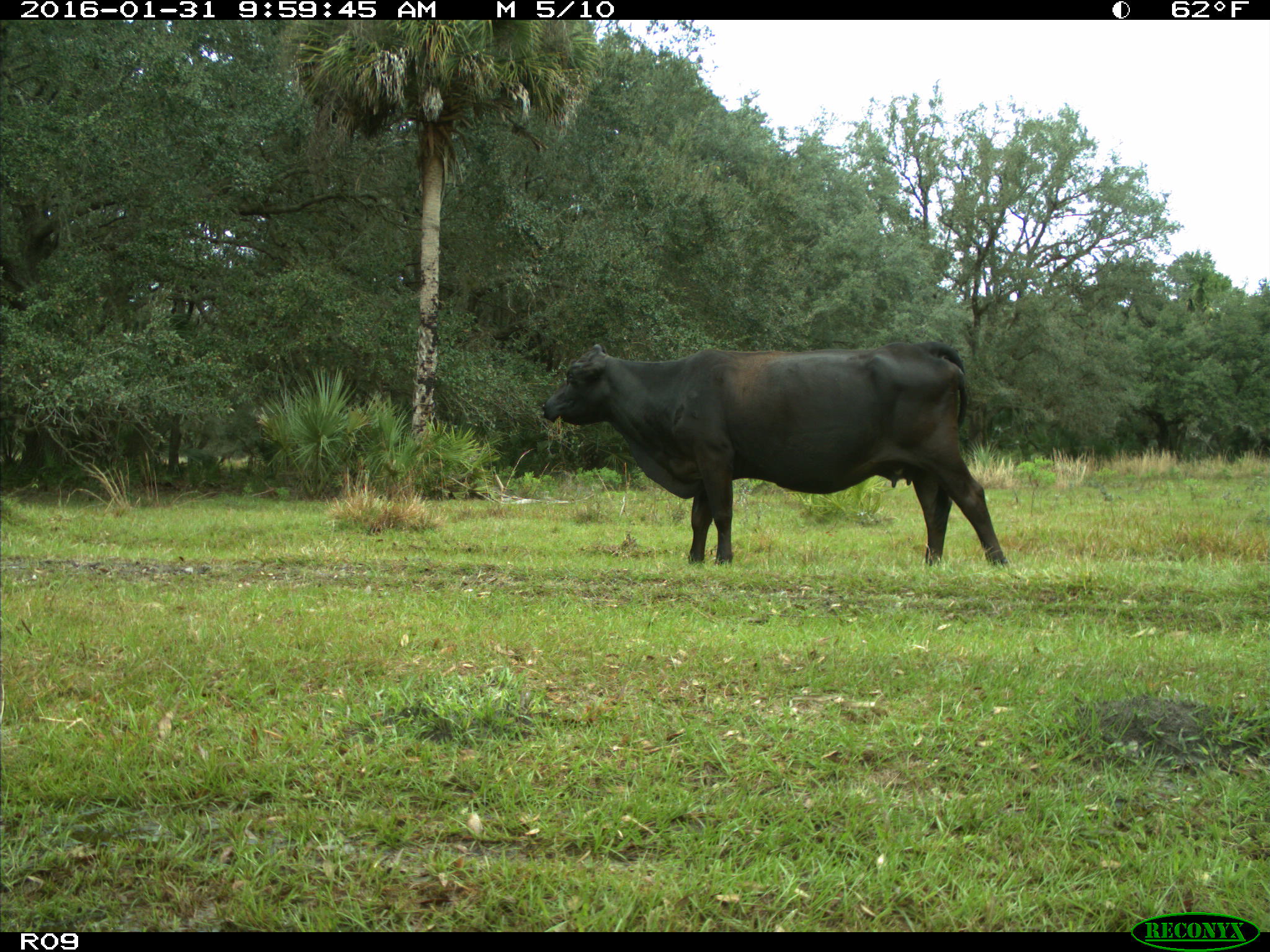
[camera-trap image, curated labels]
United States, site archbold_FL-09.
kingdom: Animalia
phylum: Chordata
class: Mammalia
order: Artiodactyla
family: Bovidae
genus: Bos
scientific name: Bos taurus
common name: domestic cow